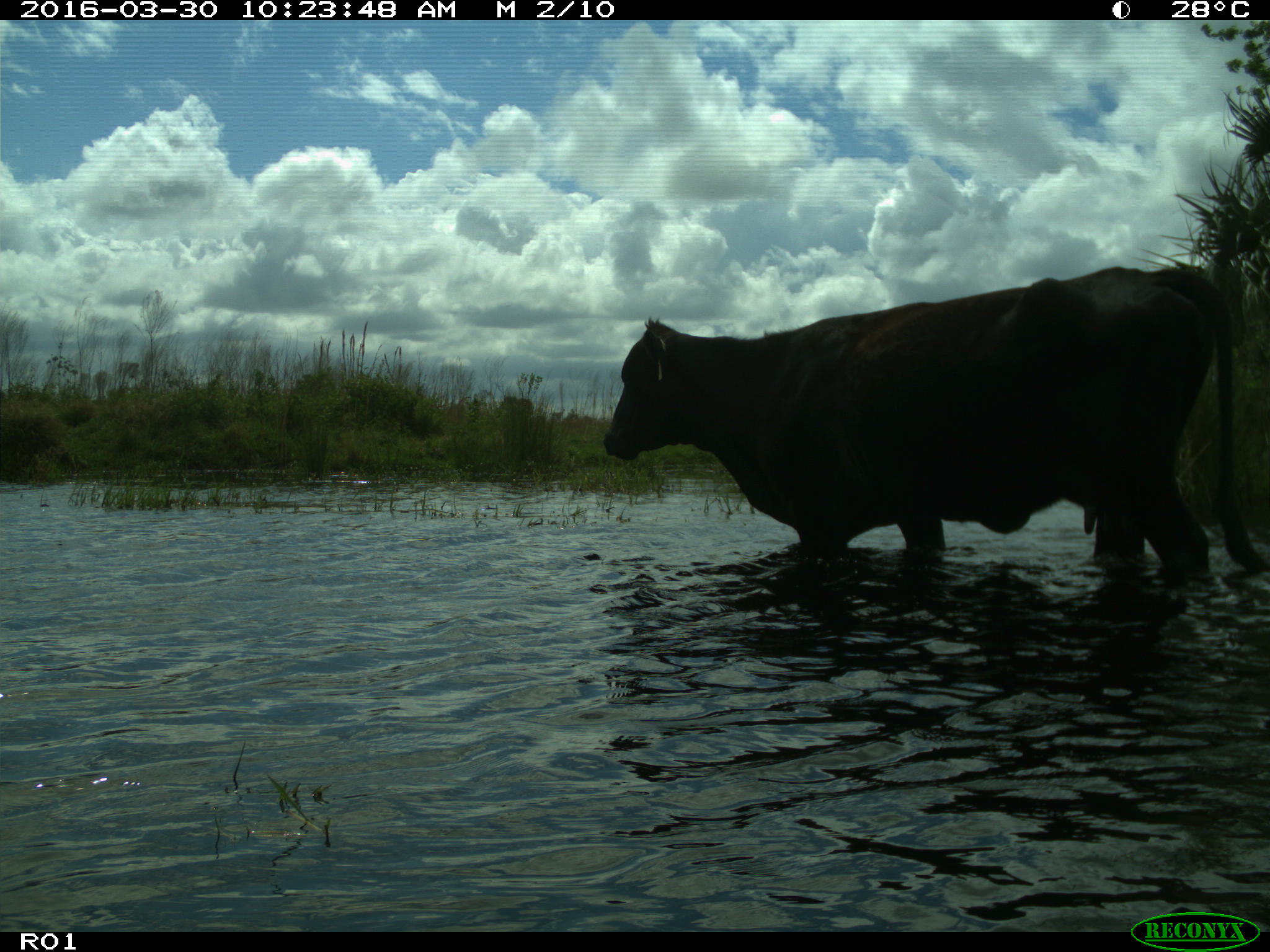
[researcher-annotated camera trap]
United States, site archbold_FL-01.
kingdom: Animalia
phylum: Chordata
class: Mammalia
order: Artiodactyla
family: Bovidae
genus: Bos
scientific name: Bos taurus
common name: domestic cow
Bos taurus (domestic cow).